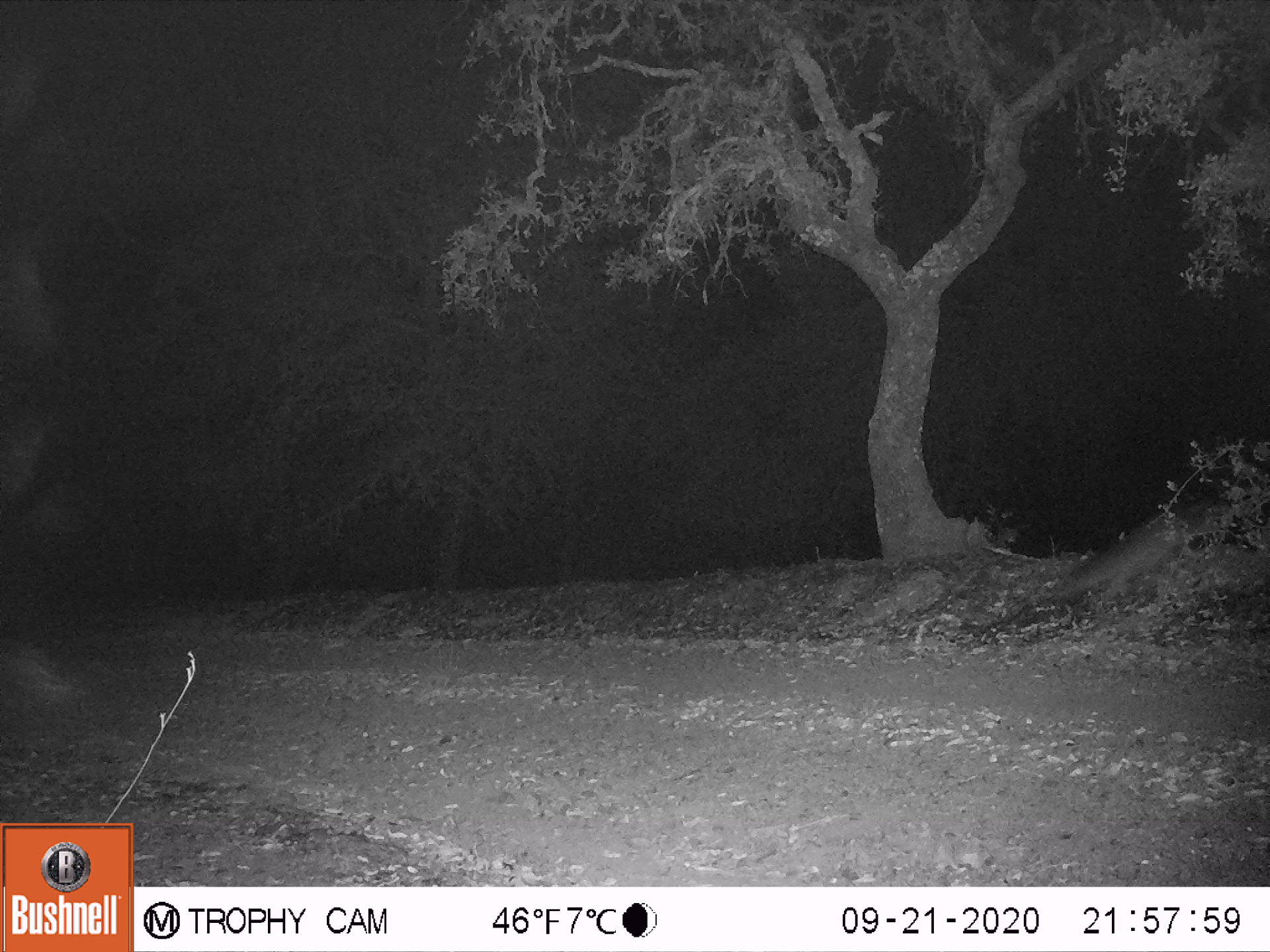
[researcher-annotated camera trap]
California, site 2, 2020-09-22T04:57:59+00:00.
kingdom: Animalia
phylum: Chordata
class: Mammalia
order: Carnivora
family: Canidae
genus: Urocyon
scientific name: Urocyon cinereoargenteus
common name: gray fox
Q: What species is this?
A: Gray fox (Urocyon cinereoargenteus).